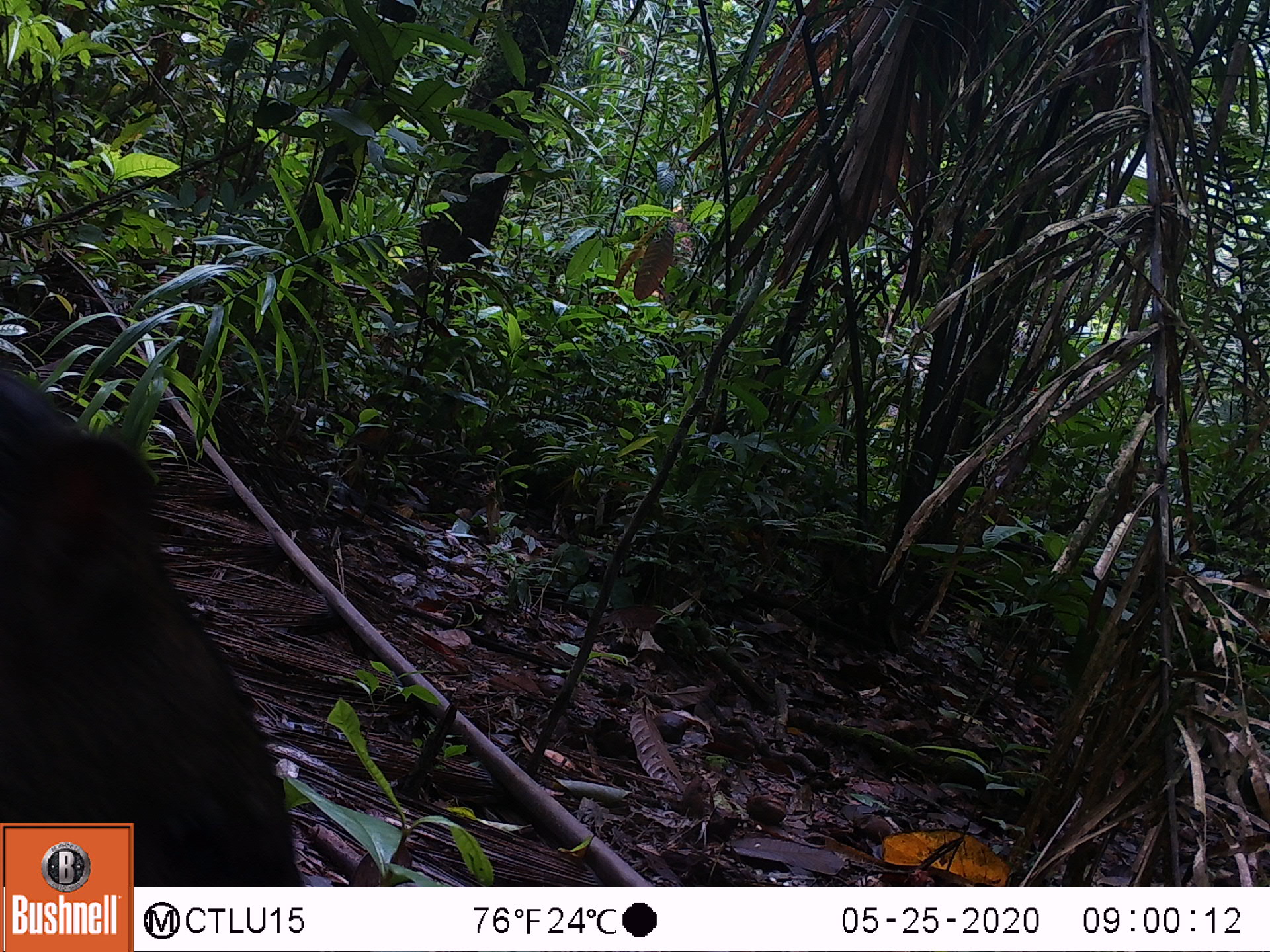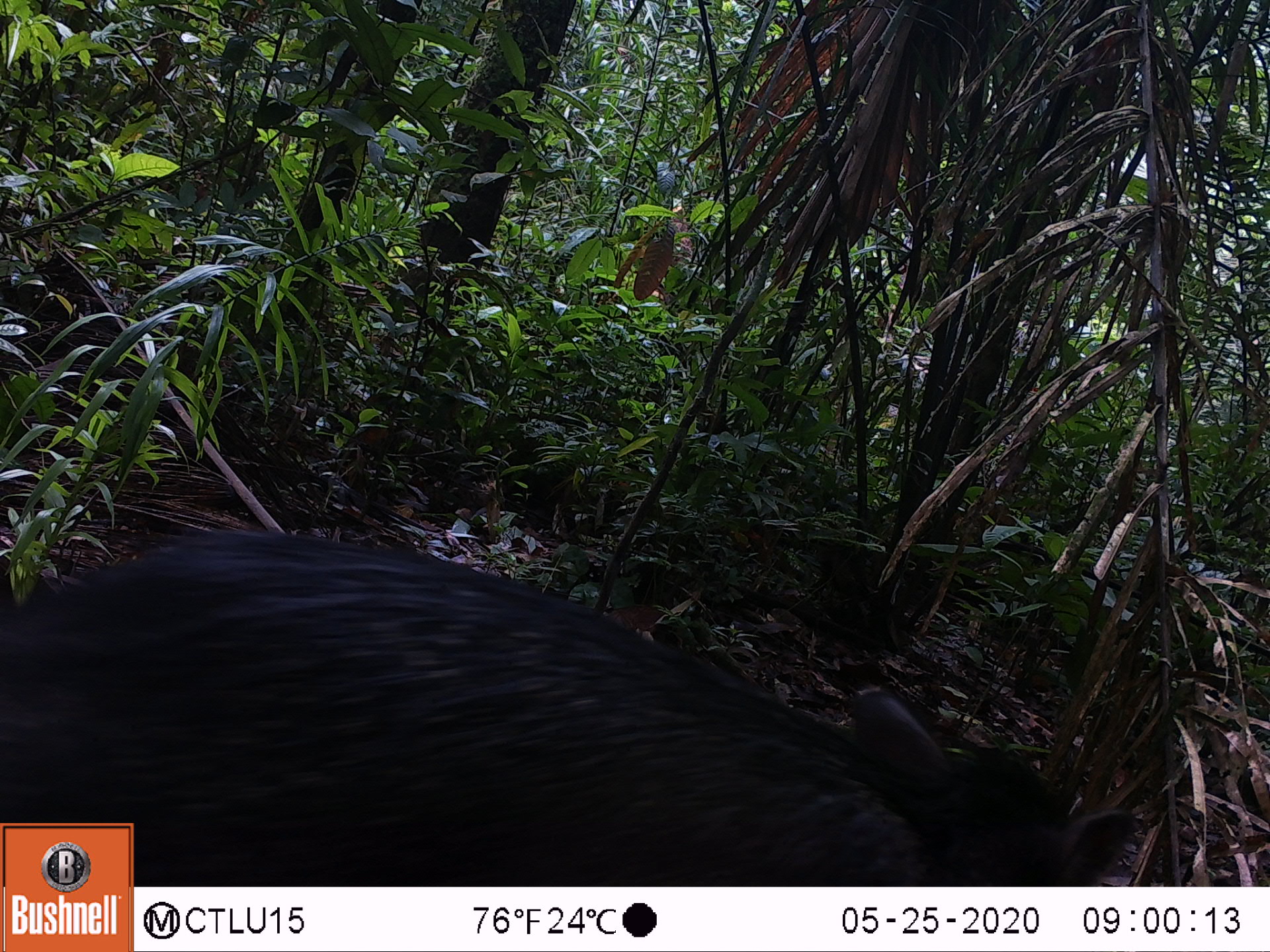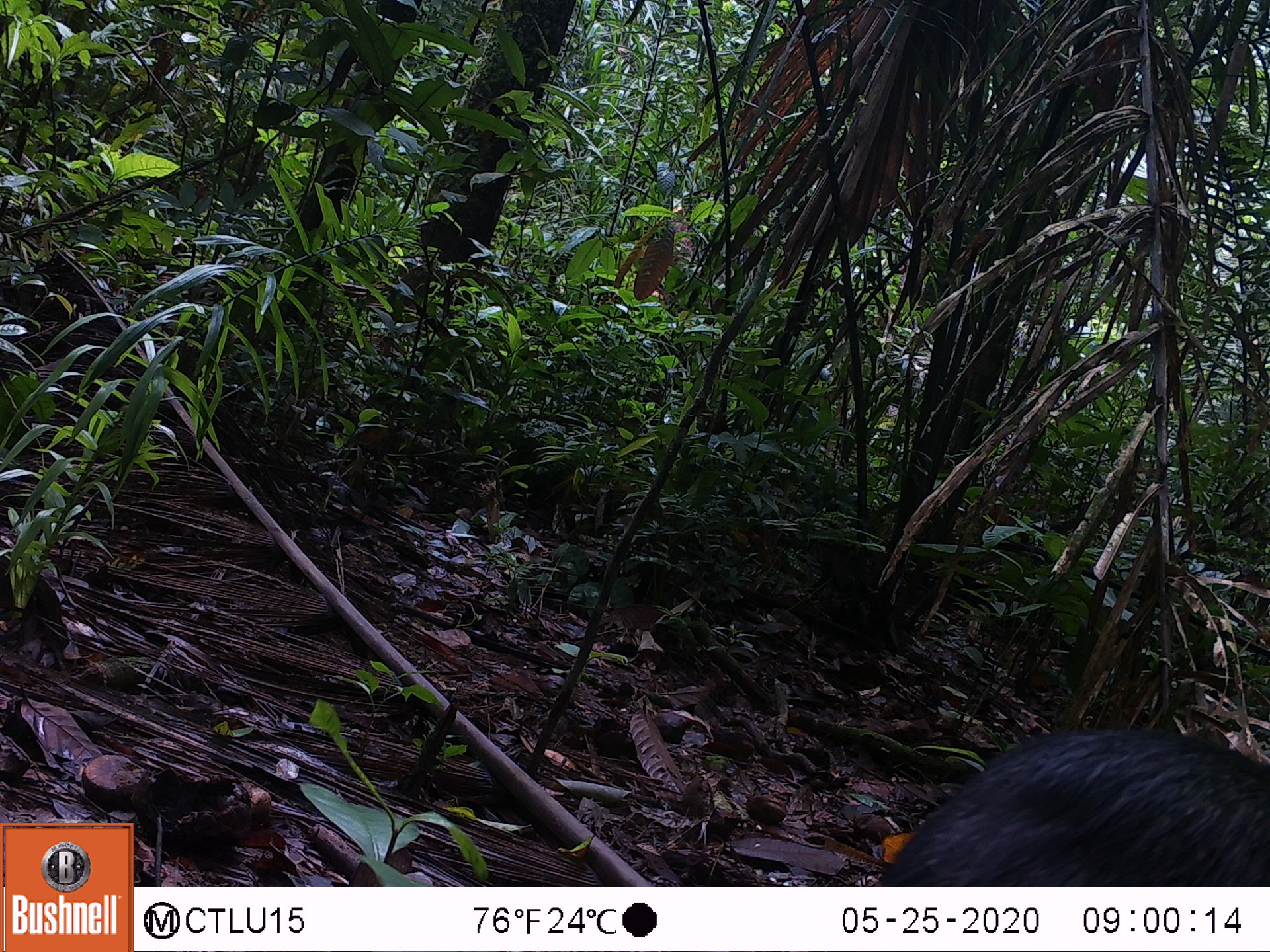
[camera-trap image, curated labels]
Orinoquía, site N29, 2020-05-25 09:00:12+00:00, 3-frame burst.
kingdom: Animalia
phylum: Chordata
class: Mammalia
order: Artiodactyla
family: Tayassuidae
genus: Pecari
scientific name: Pecari tajacu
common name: collared peccary